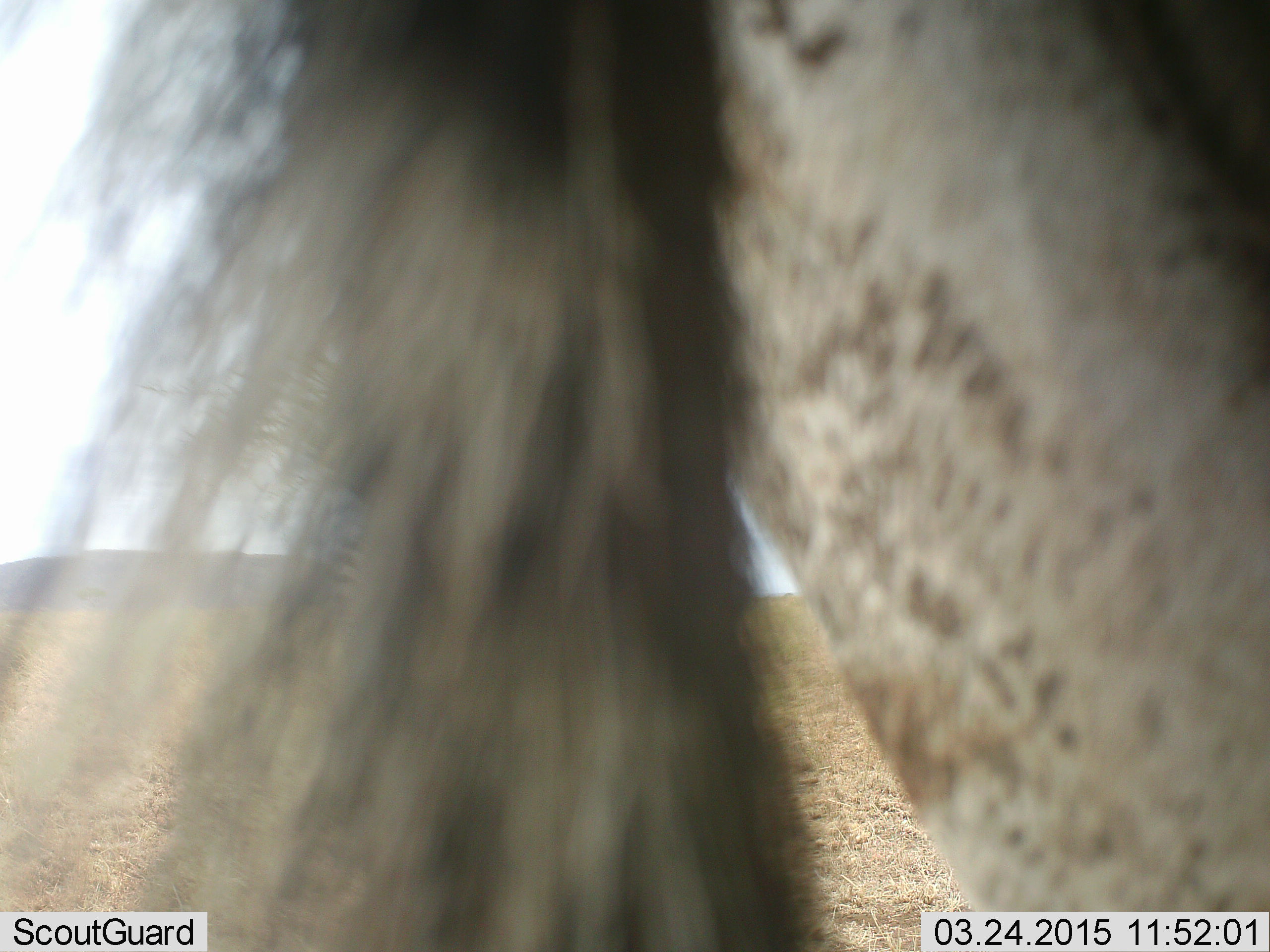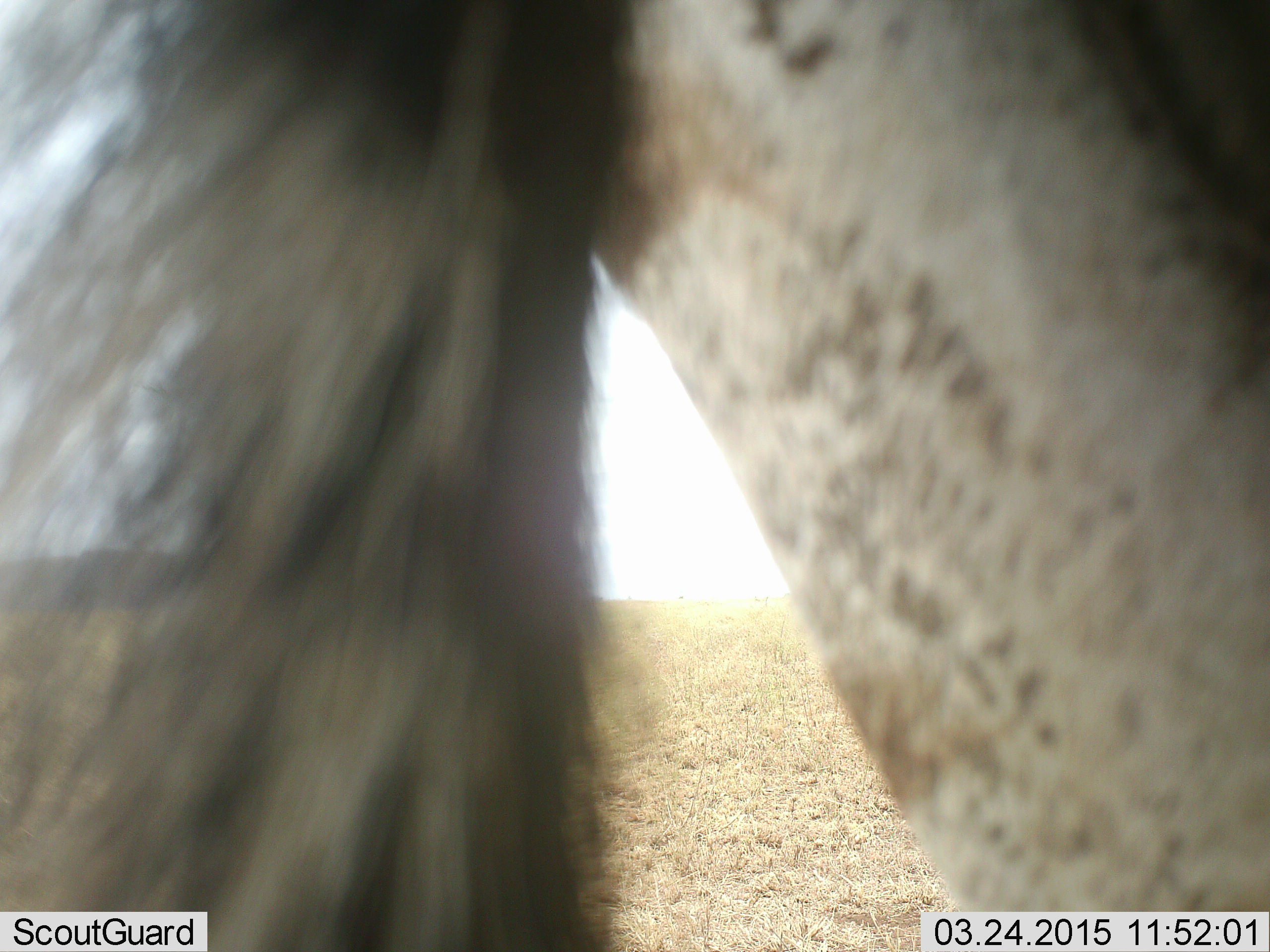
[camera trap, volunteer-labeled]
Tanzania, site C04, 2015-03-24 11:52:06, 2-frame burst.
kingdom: Animalia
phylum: Chordata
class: Mammalia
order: Perissodactyla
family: Equidae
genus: Equus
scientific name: Equus quagga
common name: plains zebra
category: zebra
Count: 1.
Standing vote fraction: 100%.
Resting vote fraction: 0%.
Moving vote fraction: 0%.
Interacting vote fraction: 0%.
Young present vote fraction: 0%.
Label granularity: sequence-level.